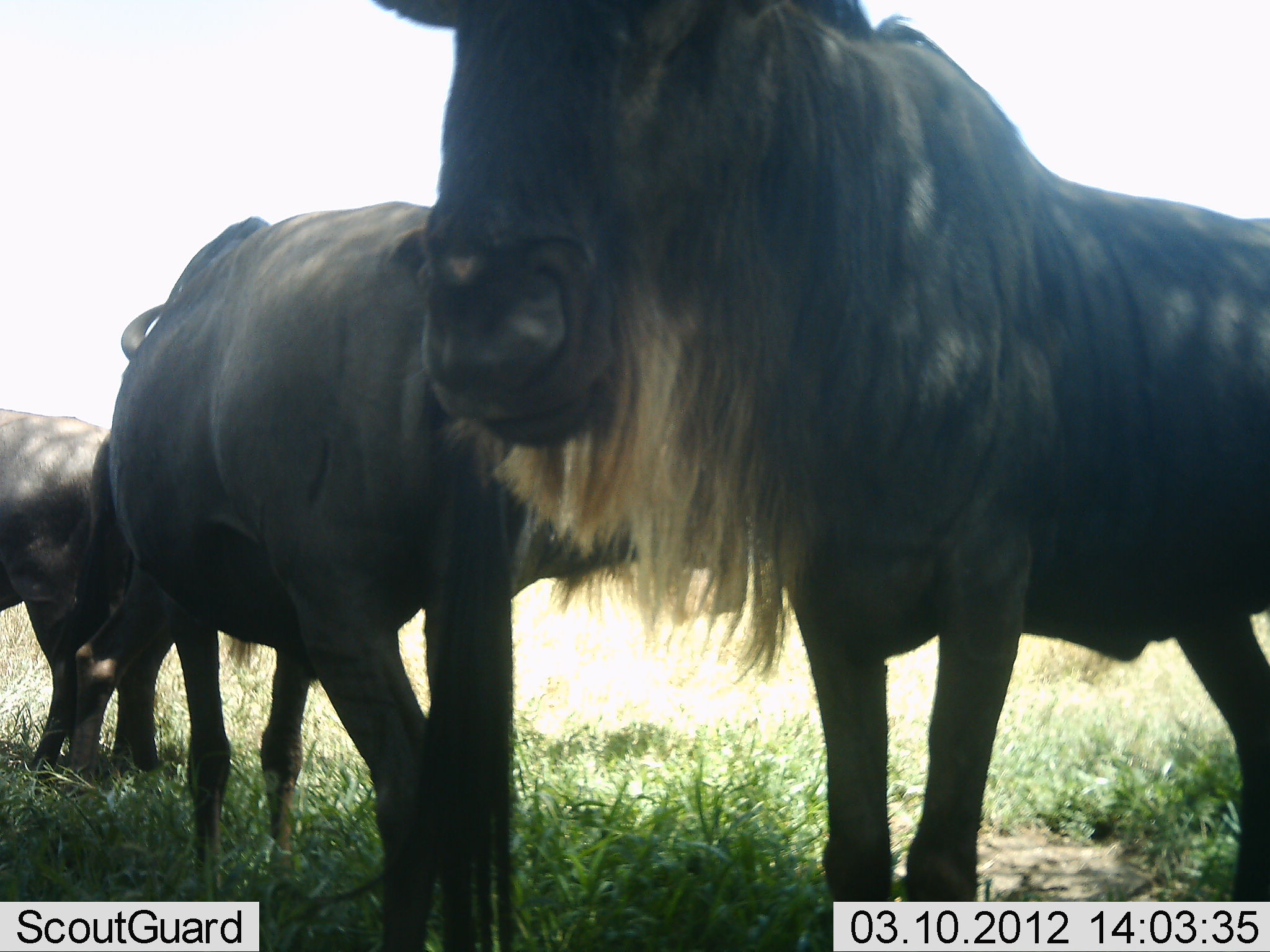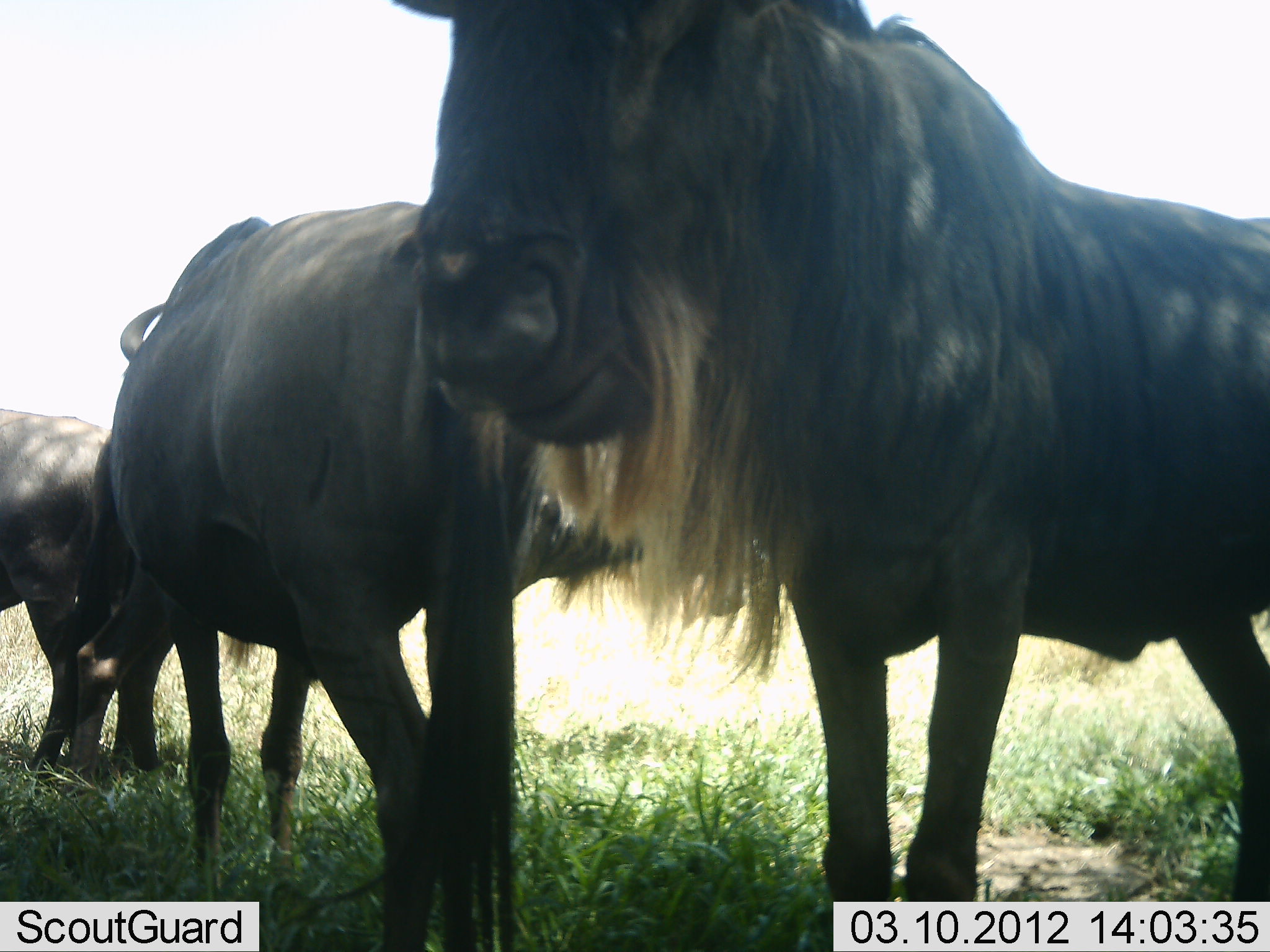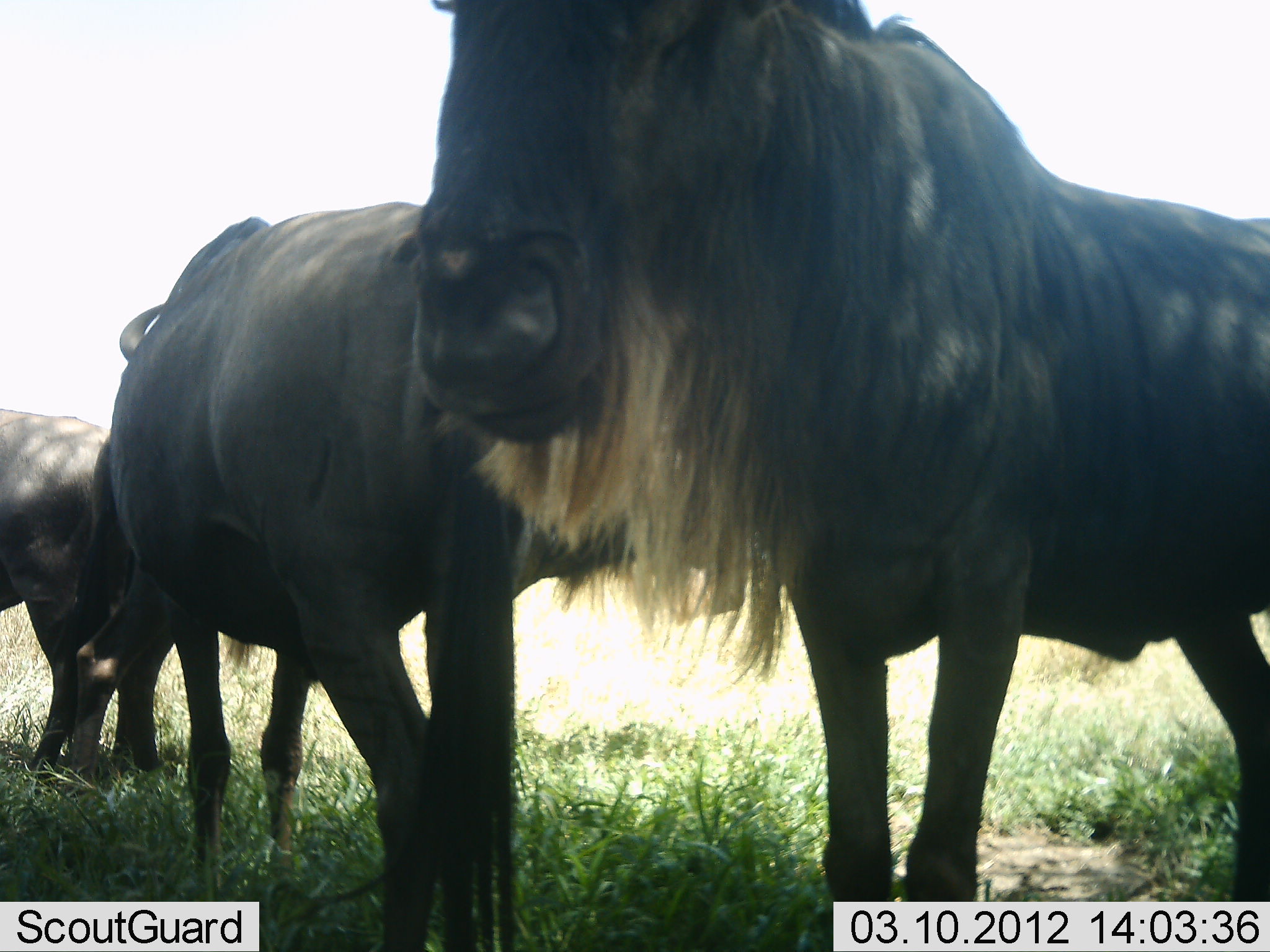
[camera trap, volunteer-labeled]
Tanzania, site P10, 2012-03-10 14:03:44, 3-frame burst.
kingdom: Animalia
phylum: Chordata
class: Mammalia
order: Artiodactyla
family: Bovidae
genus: Connochaetes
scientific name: Connochaetes taurinus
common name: blue wildebeest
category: wildebeest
Wildebeest (blue wildebeest) (Connochaetes taurinus), count 3. Behavior (volunteer vote fractions): standing 91%, resting 9%, moving 0%, interacting 0%. Young present (vote fraction): 0%. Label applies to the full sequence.